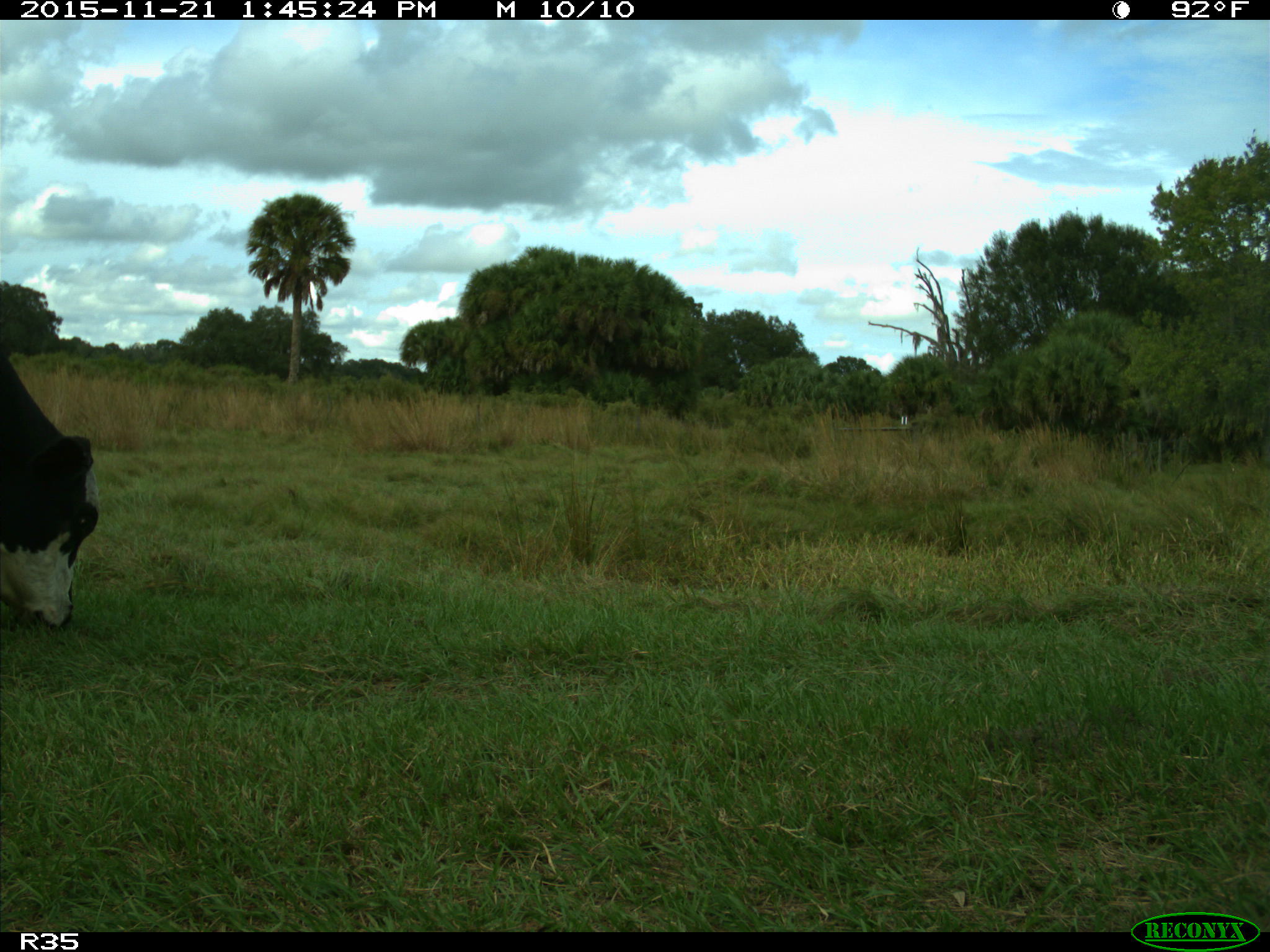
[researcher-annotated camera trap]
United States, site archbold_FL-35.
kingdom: Animalia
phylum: Chordata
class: Mammalia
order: Artiodactyla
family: Bovidae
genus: Bos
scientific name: Bos taurus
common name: domestic cow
Bos taurus (domestic cow).